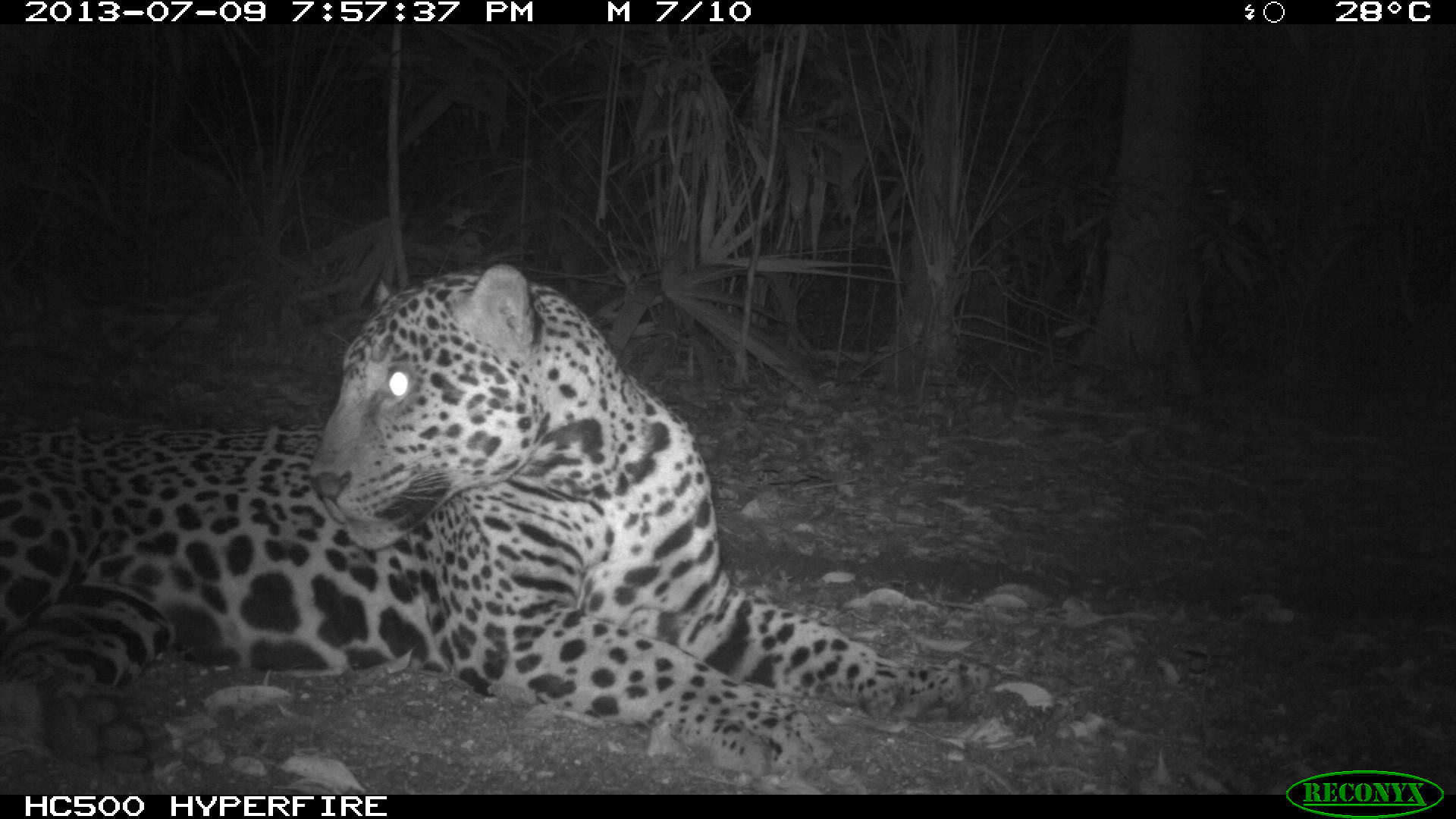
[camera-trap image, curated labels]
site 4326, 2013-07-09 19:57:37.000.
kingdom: Animalia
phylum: Chordata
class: Mammalia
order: Carnivora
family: Felidae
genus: Panthera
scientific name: Panthera onca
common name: jaguar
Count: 1.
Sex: male.